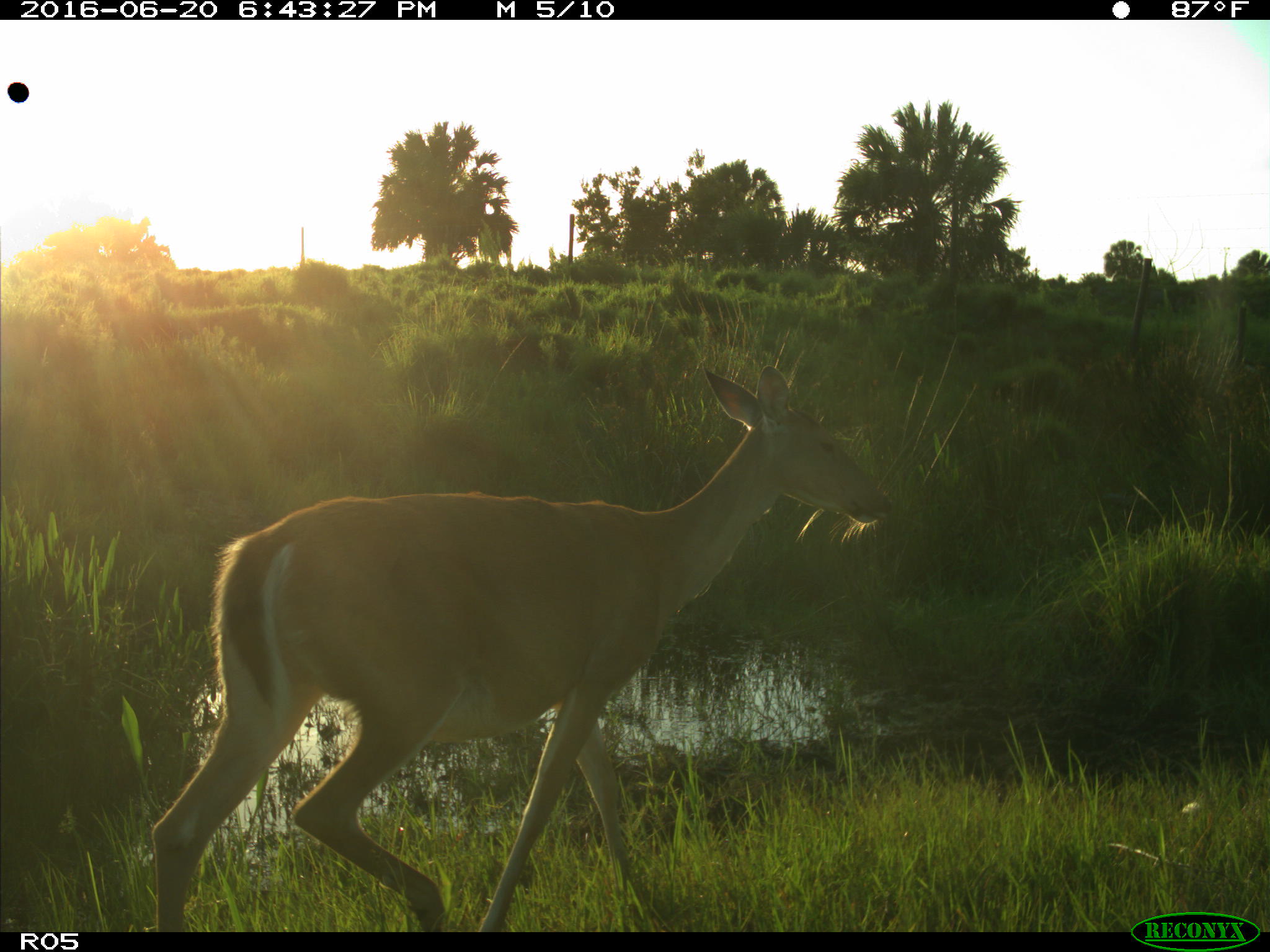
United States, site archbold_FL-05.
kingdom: Animalia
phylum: Chordata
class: Mammalia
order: Artiodactyla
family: Cervidae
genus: Odocoileus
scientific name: Odocoileus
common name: deer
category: unidentified deer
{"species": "unidentified deer (deer) (Odocoileus)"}